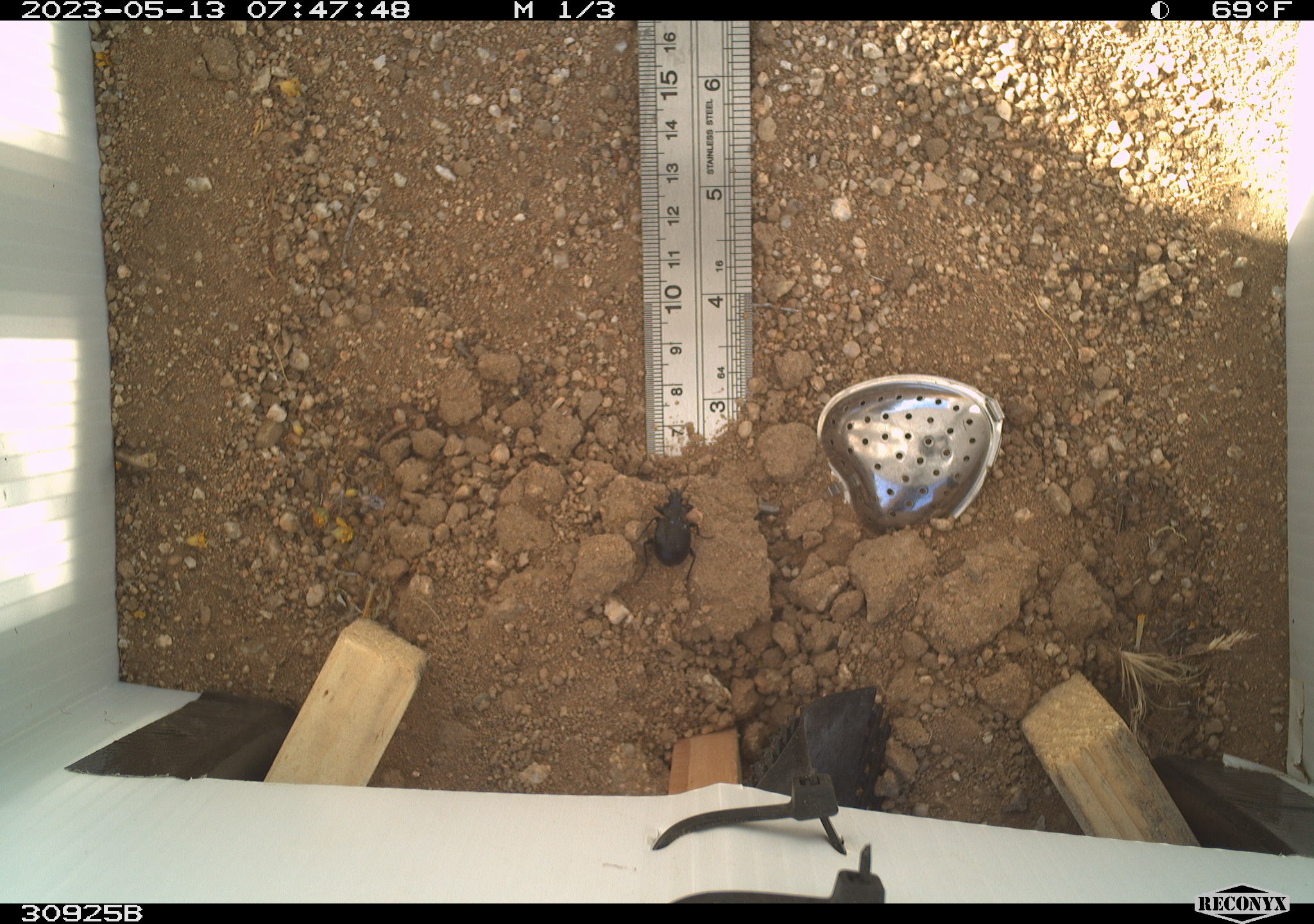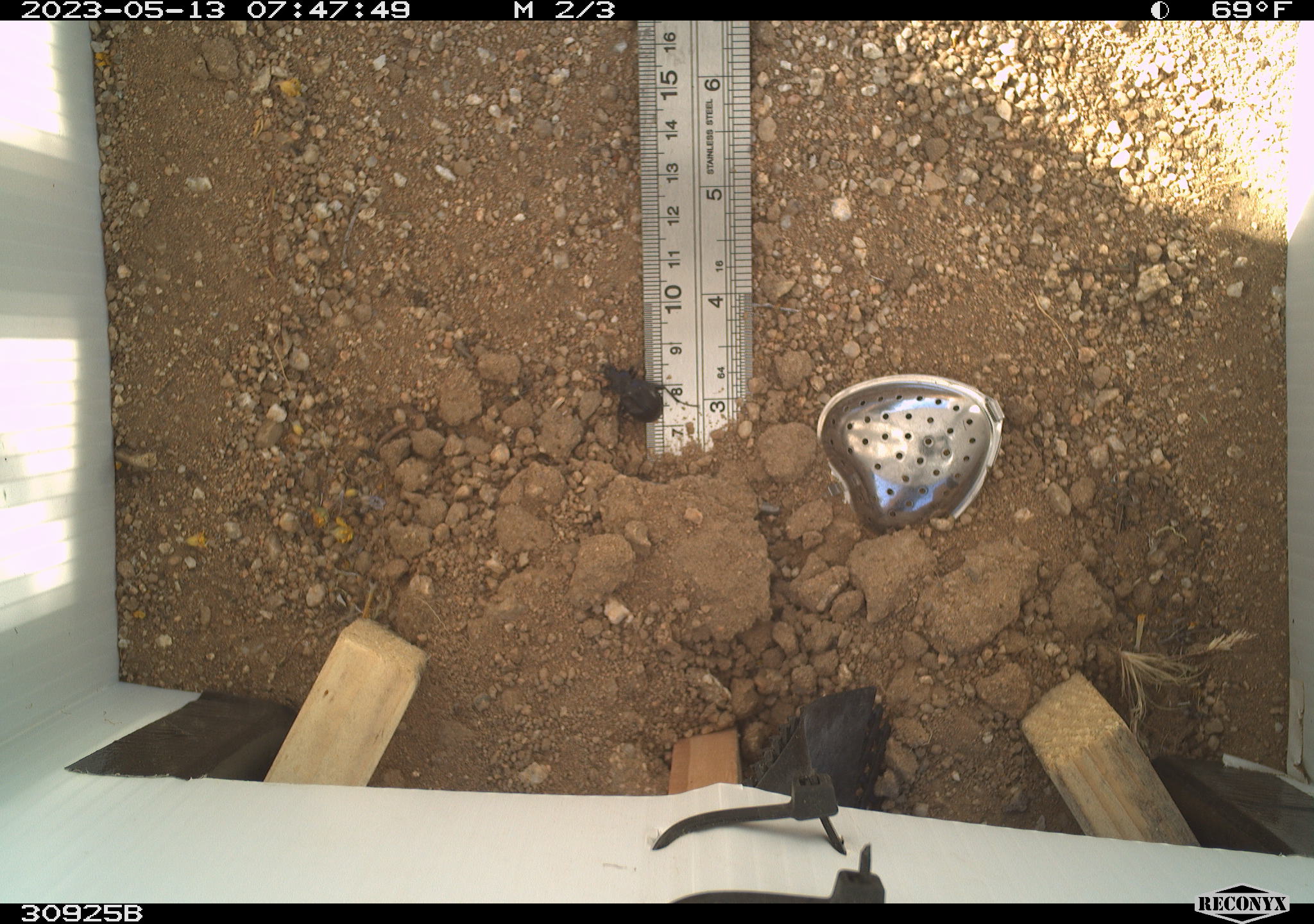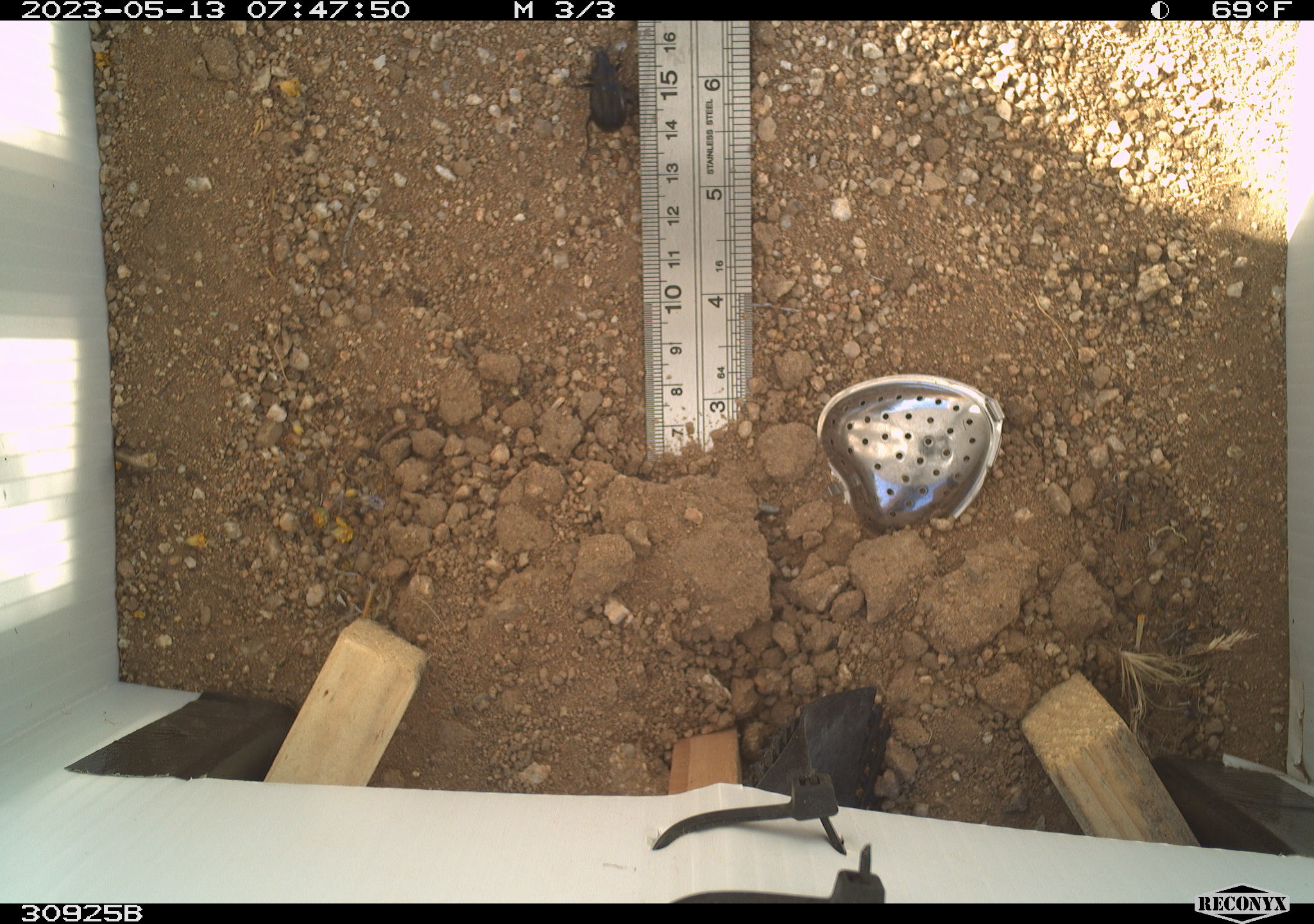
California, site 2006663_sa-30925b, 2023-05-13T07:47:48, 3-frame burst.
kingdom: Animalia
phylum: Arthropoda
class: Insecta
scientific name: Insecta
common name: insect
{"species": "insect (Insecta)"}